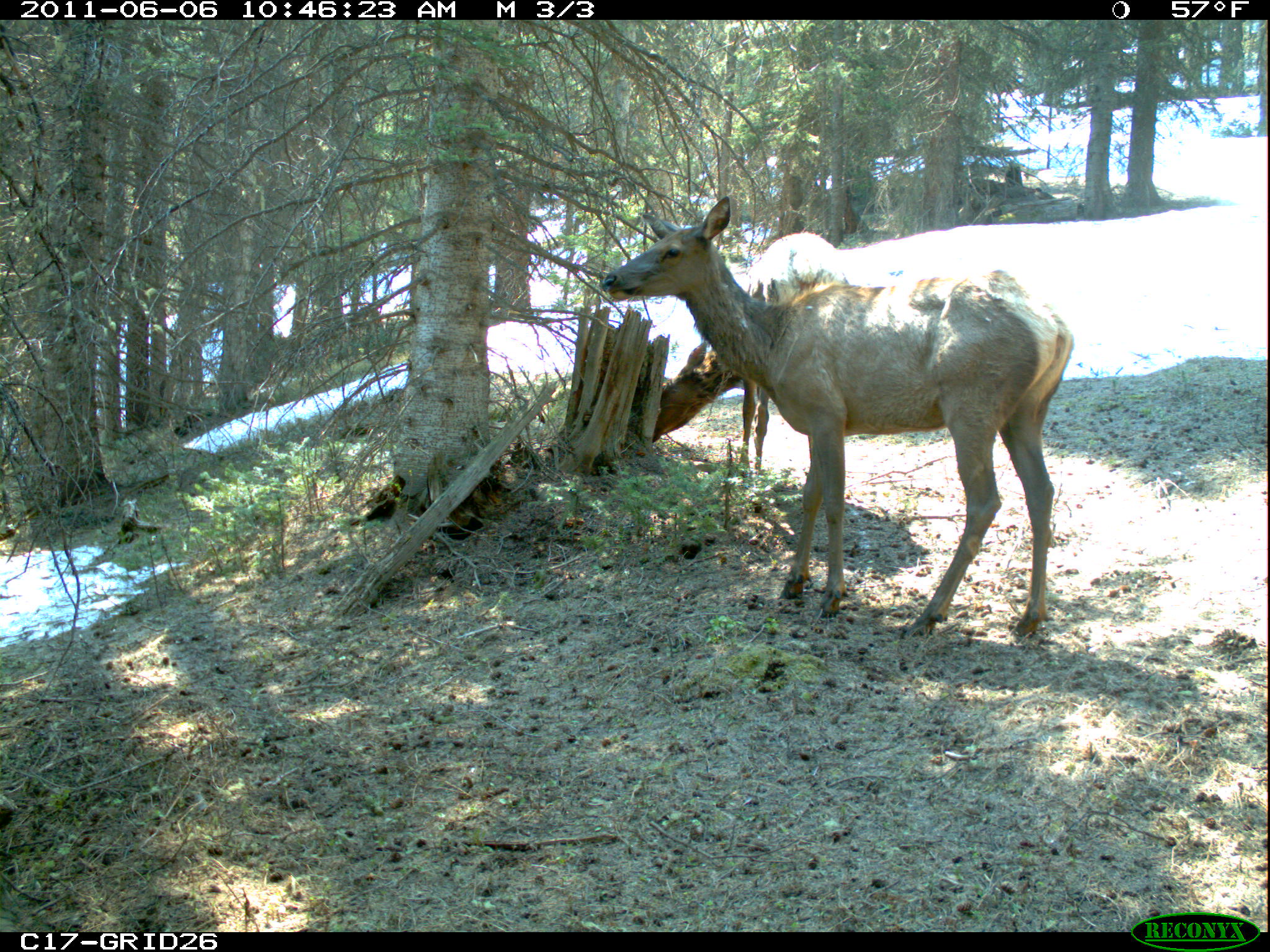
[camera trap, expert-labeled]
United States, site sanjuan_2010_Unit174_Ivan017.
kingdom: Animalia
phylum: Chordata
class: Mammalia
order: Artiodactyla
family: Cervidae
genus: Cervus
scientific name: Cervus elaphus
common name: red deer